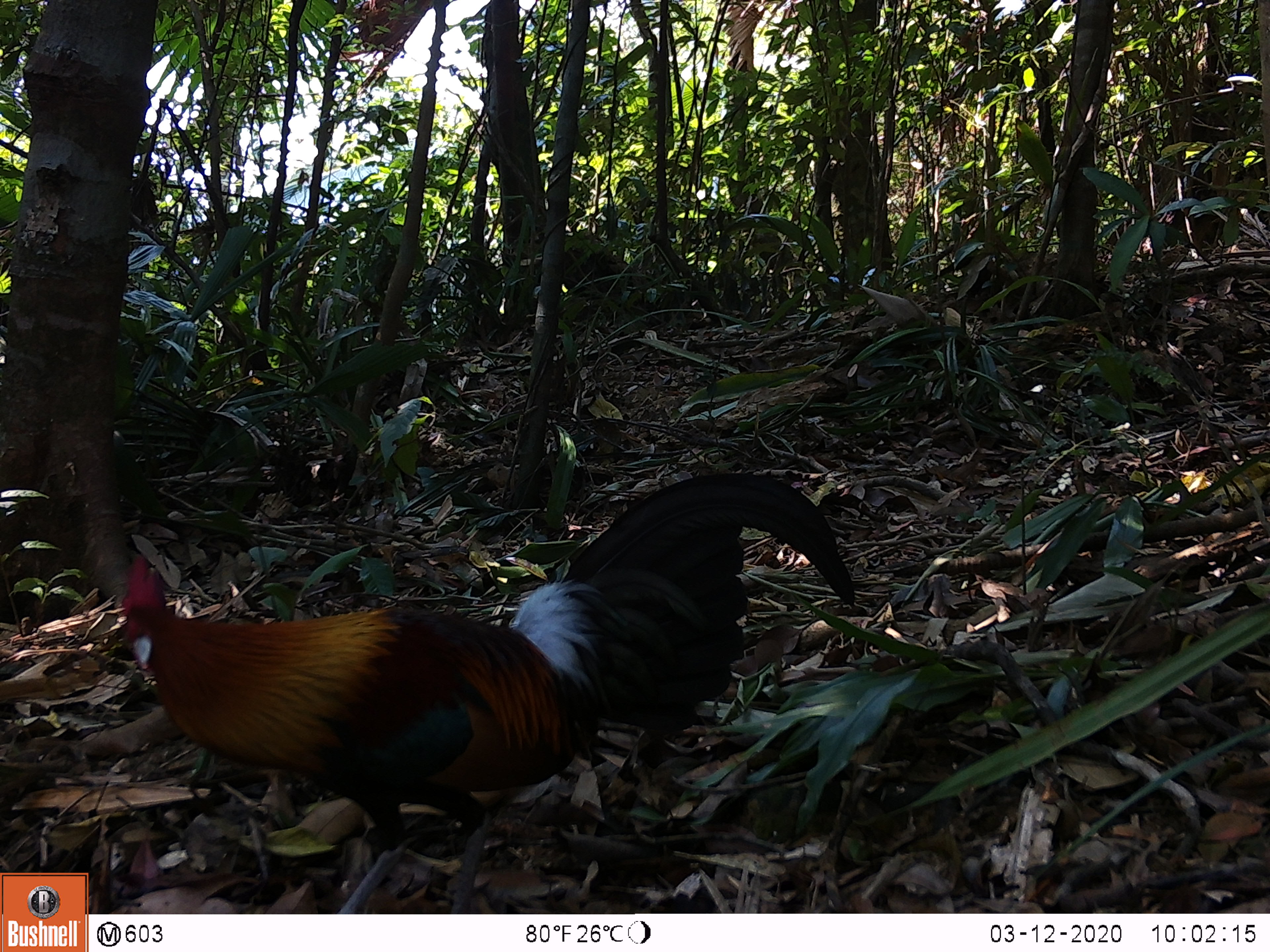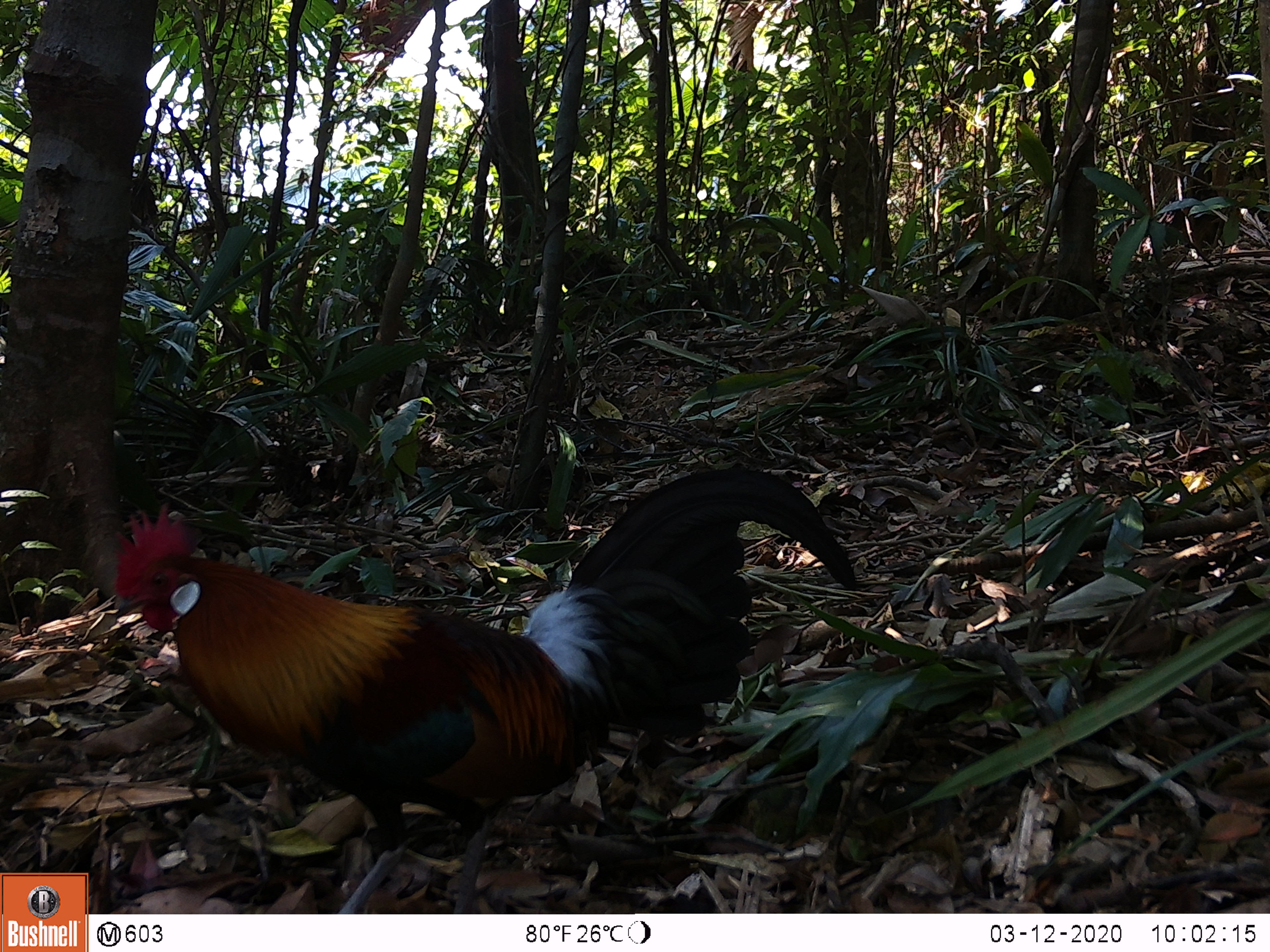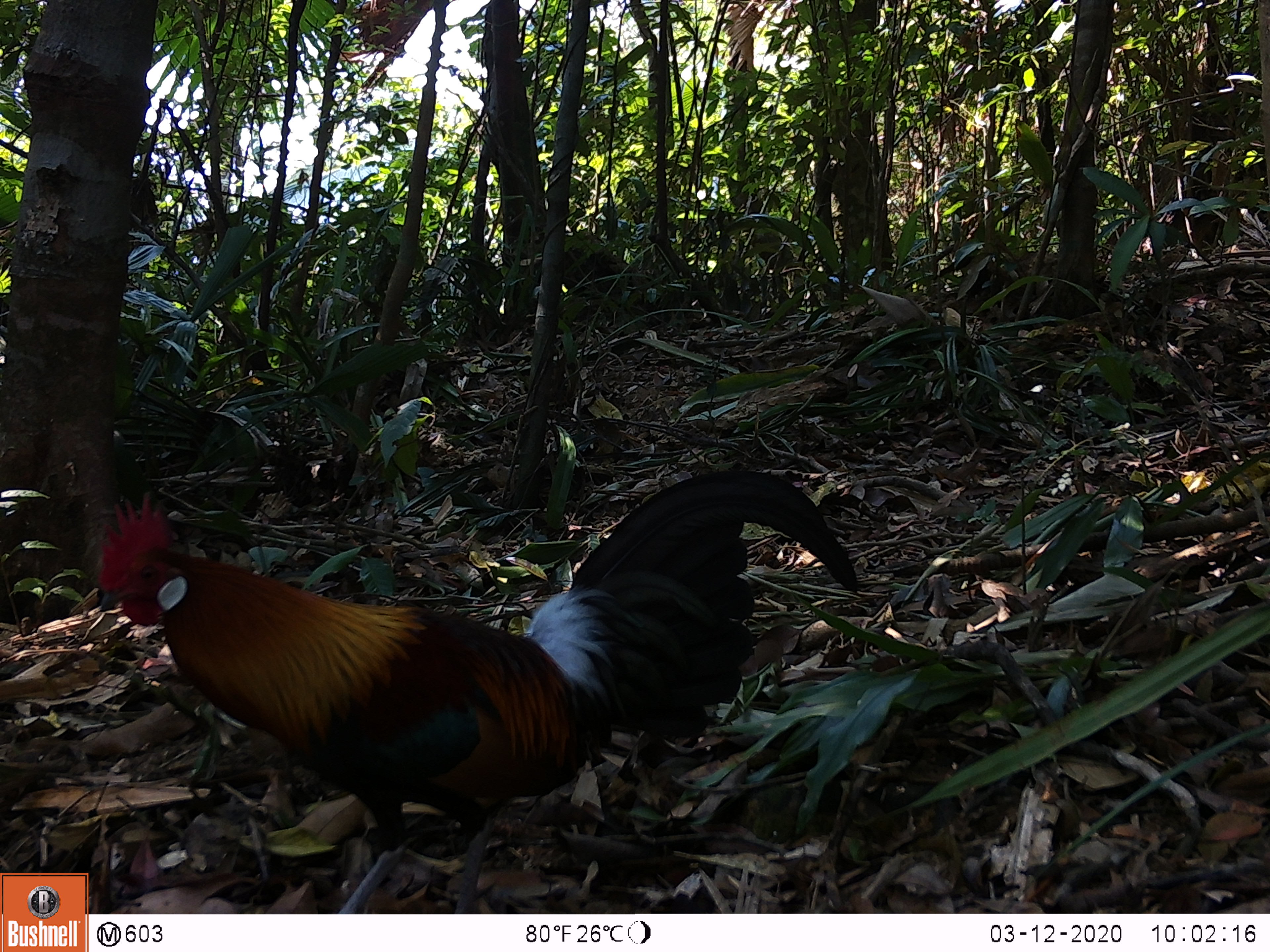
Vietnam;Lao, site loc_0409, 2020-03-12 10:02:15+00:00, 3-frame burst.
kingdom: Animalia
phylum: Chordata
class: Aves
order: Galliformes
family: Phasianidae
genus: Gallus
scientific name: Gallus gallus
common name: red junglefowl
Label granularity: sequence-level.